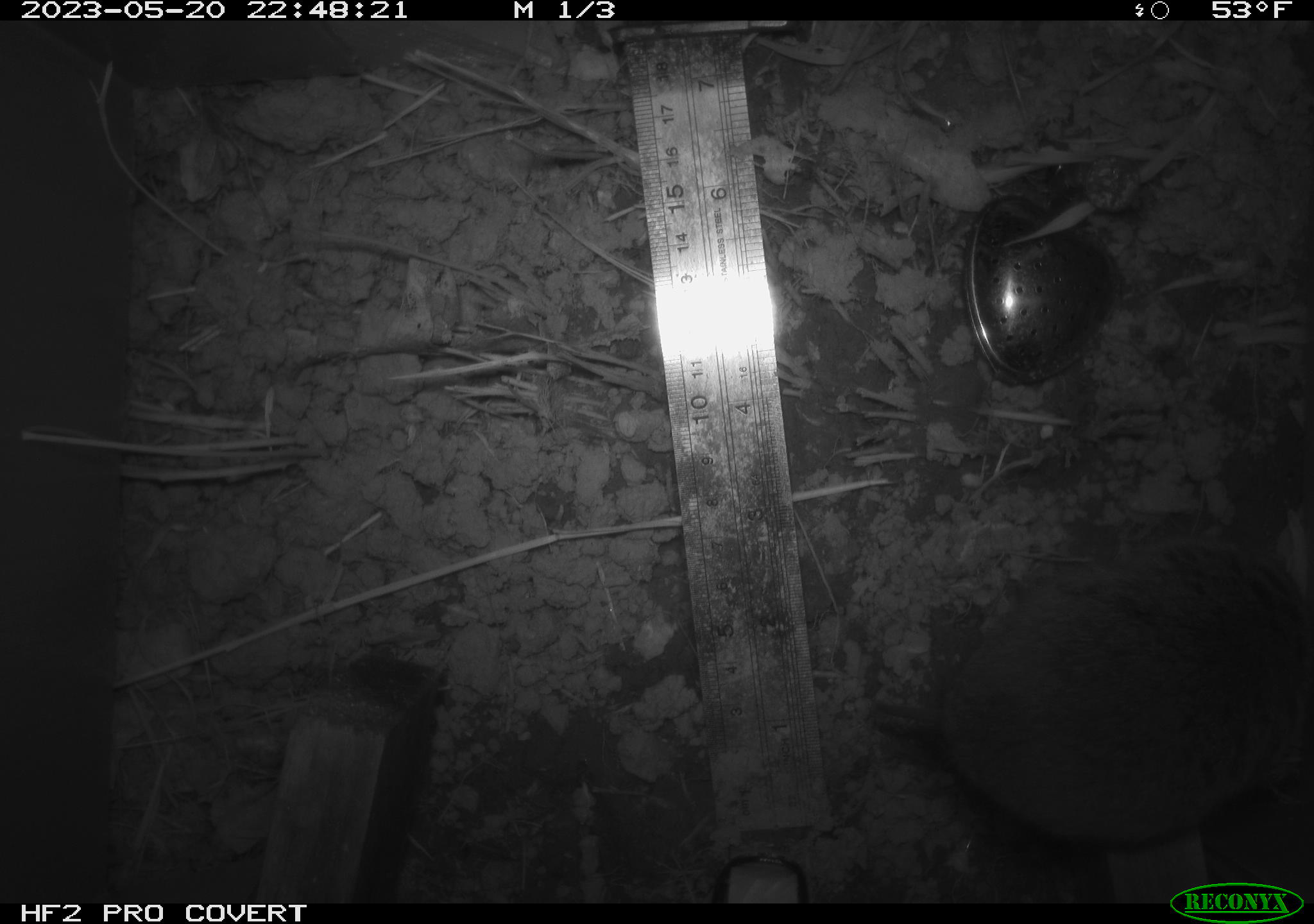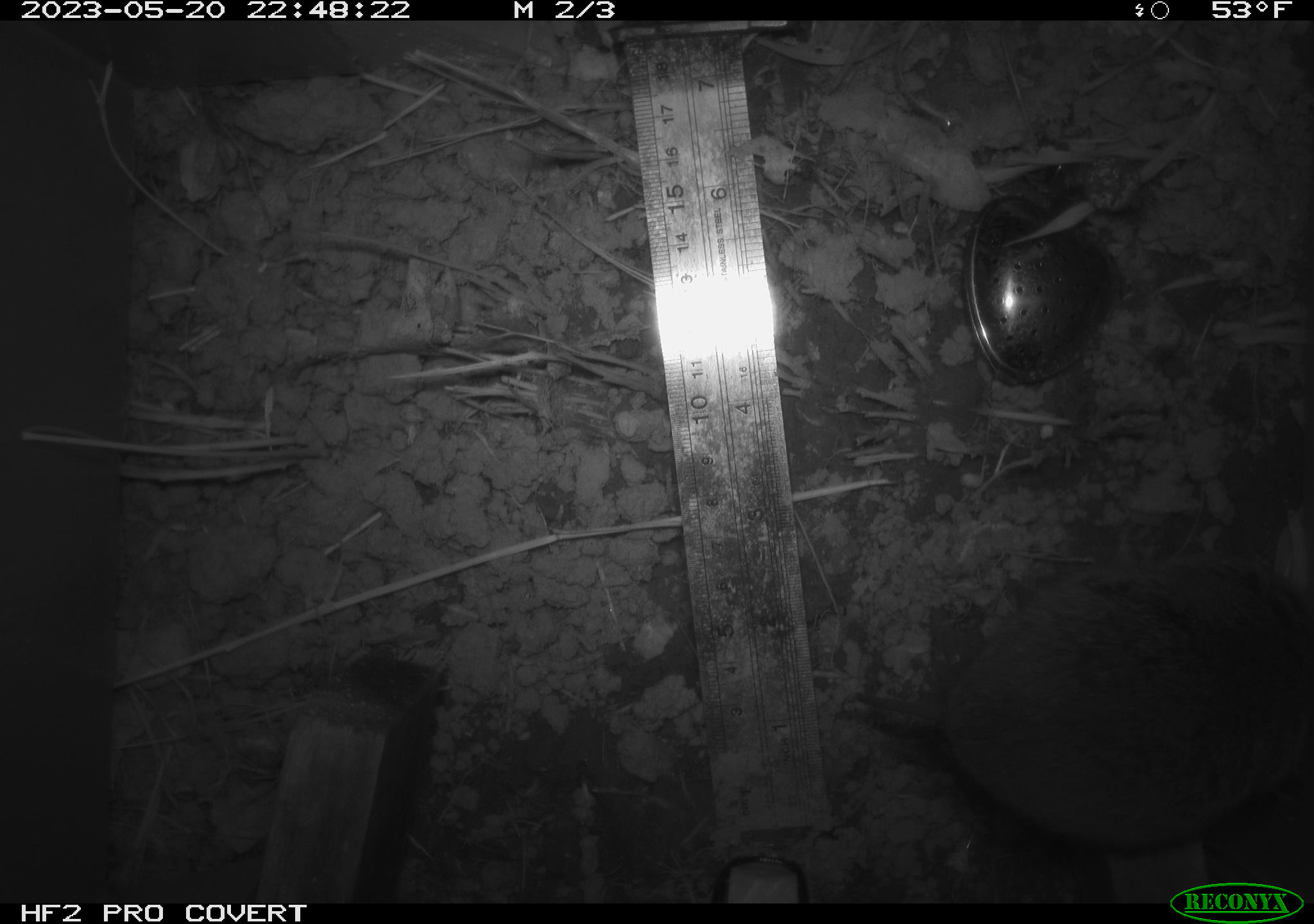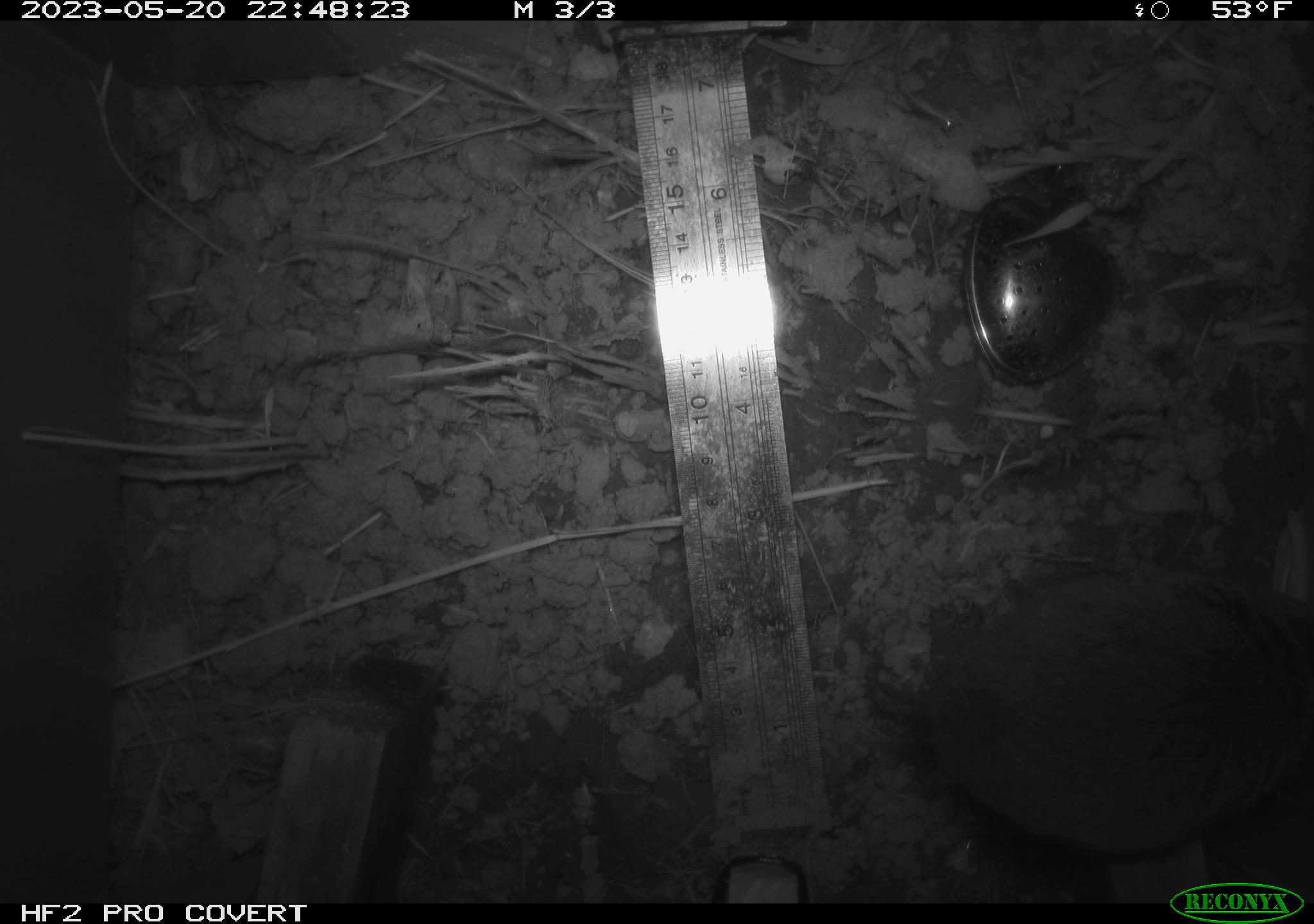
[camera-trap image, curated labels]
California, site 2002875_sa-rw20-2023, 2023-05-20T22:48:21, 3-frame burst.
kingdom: Animalia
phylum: Chordata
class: Mammalia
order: Rodentia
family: Cricetidae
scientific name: Arvicolinae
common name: voles, lemmings, and muskrats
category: arvicolinae subfamily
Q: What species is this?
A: Arvicolinae subfamily (voles, lemmings, and muskrats) (Arvicolinae).